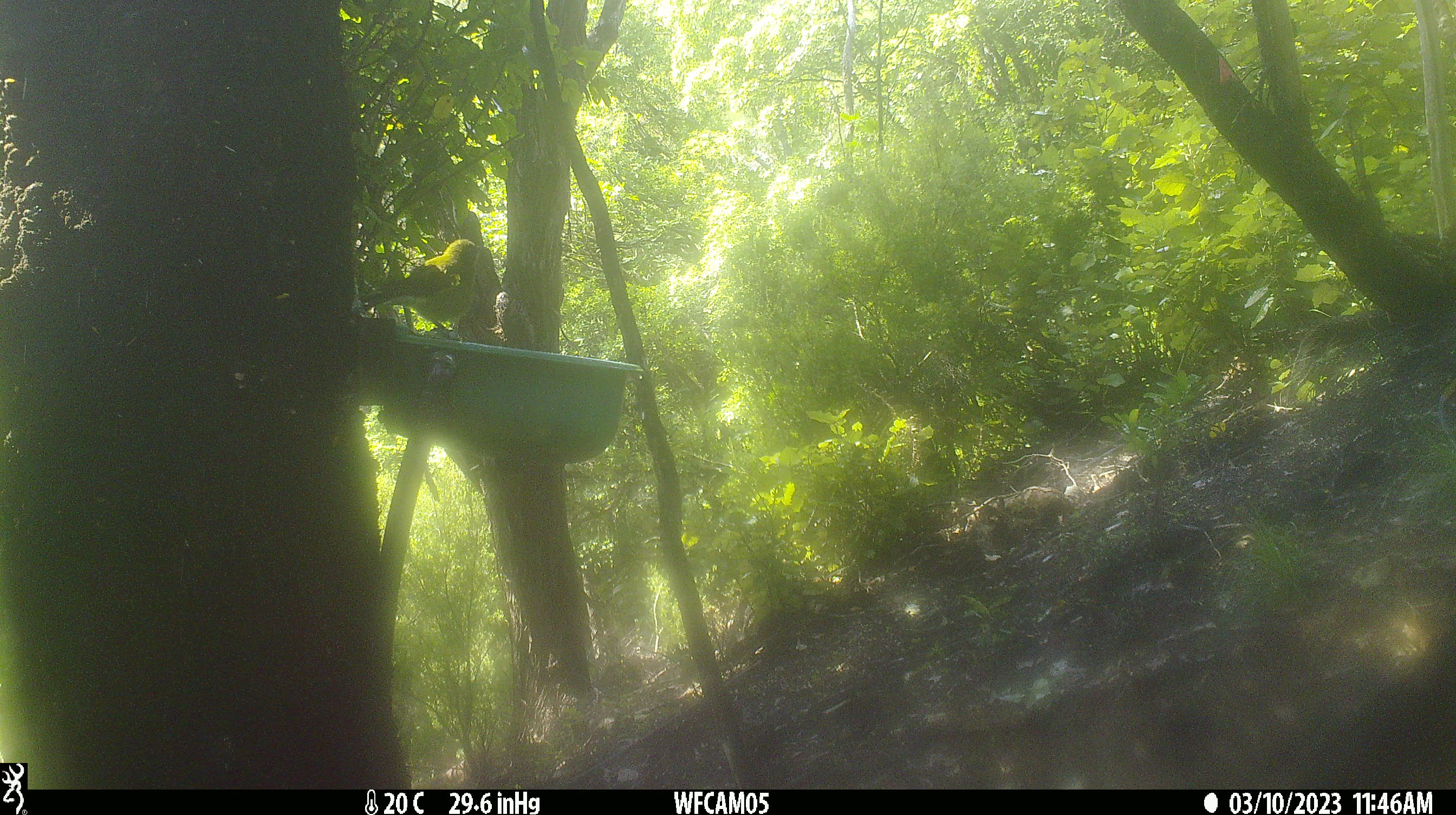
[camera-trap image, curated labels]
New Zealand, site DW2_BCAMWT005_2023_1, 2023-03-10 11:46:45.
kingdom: Animalia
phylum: Chordata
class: Aves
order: Passeriformes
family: Meliphagidae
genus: Anthornis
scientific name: Anthornis melanura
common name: new zealand bellbird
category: bellbird